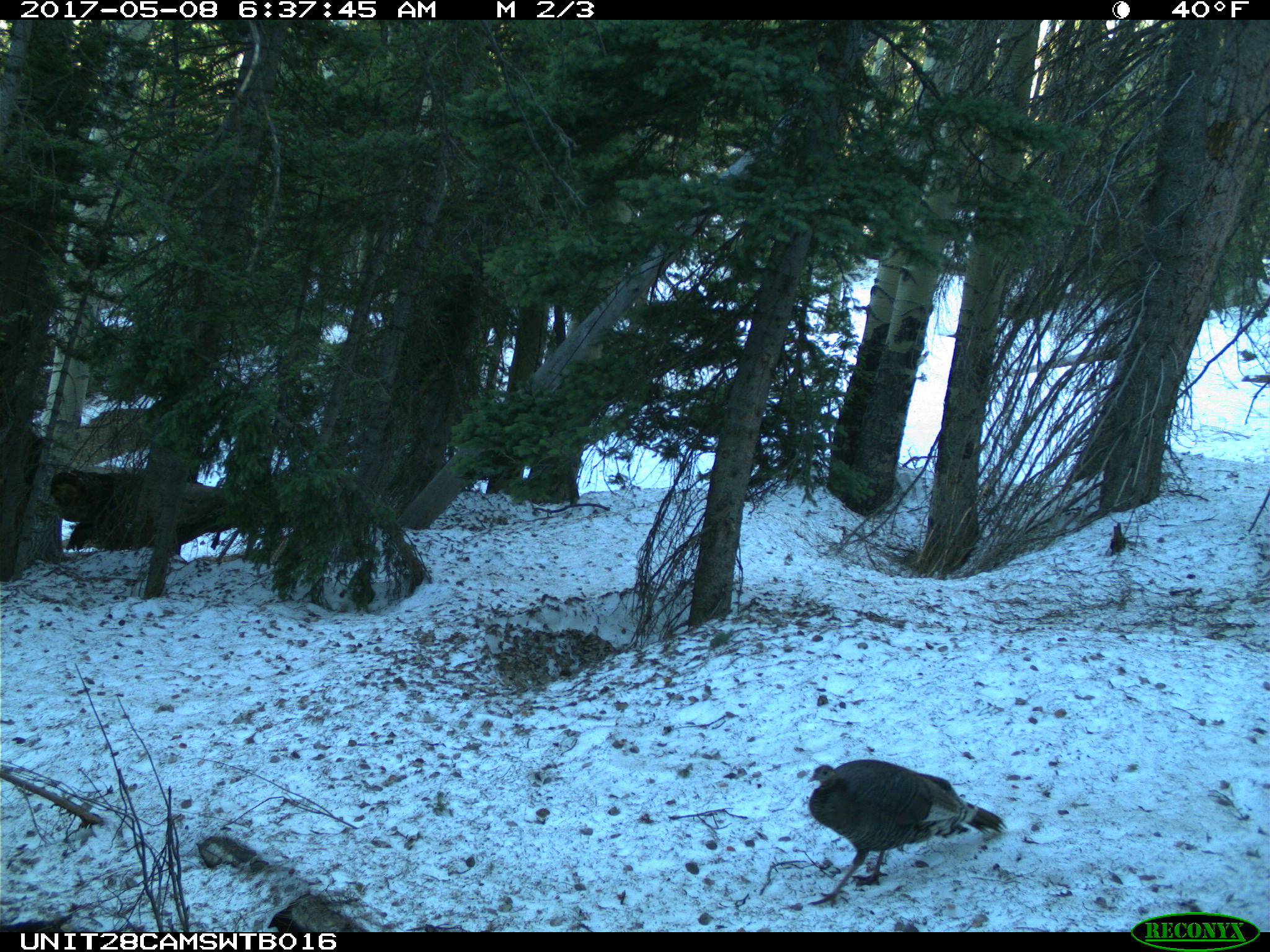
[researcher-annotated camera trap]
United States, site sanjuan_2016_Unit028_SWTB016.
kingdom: Animalia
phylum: Chordata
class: Aves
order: Galliformes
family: Phasianidae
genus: Meleagris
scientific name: Meleagris gallopavo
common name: wild turkey